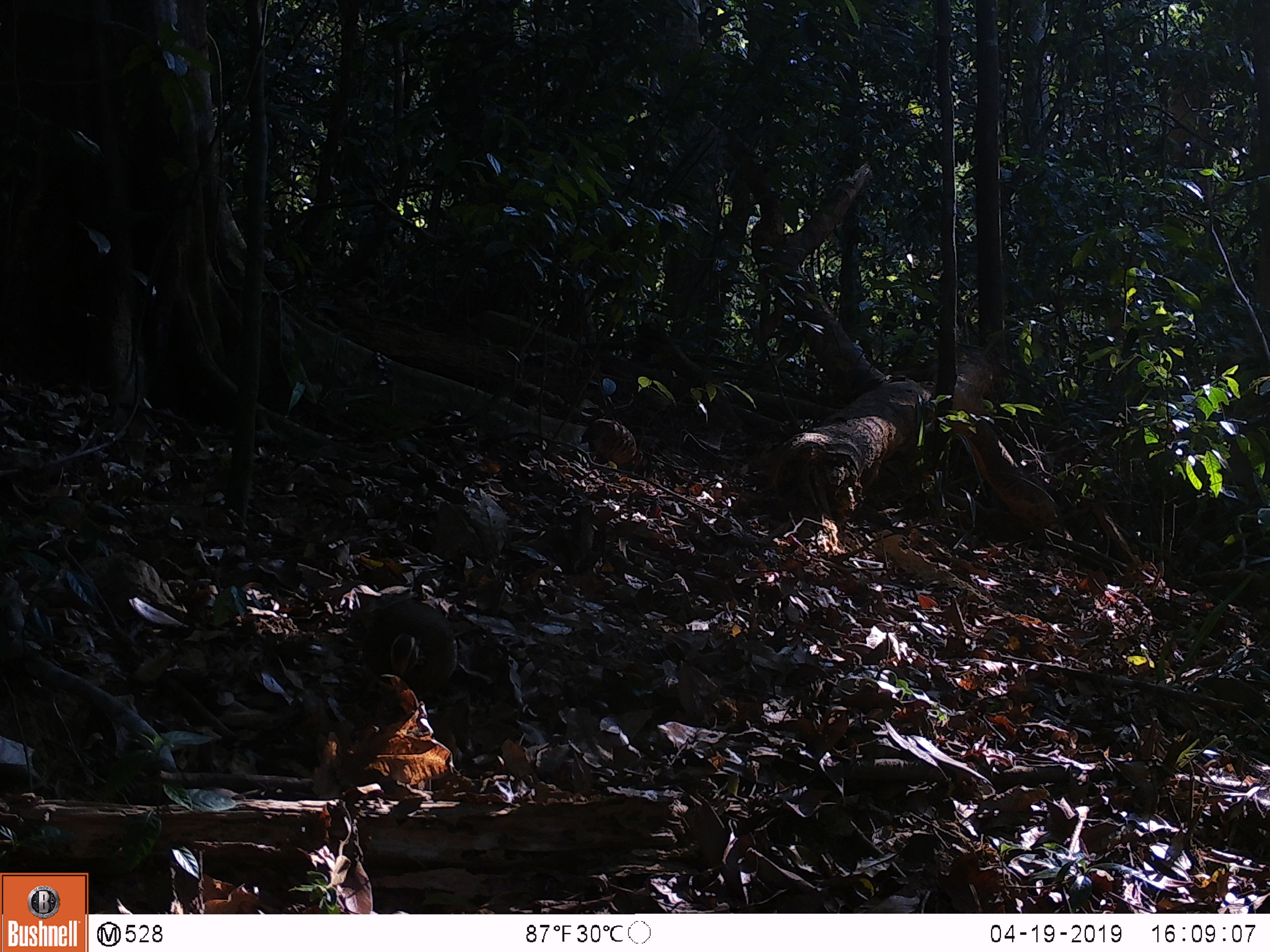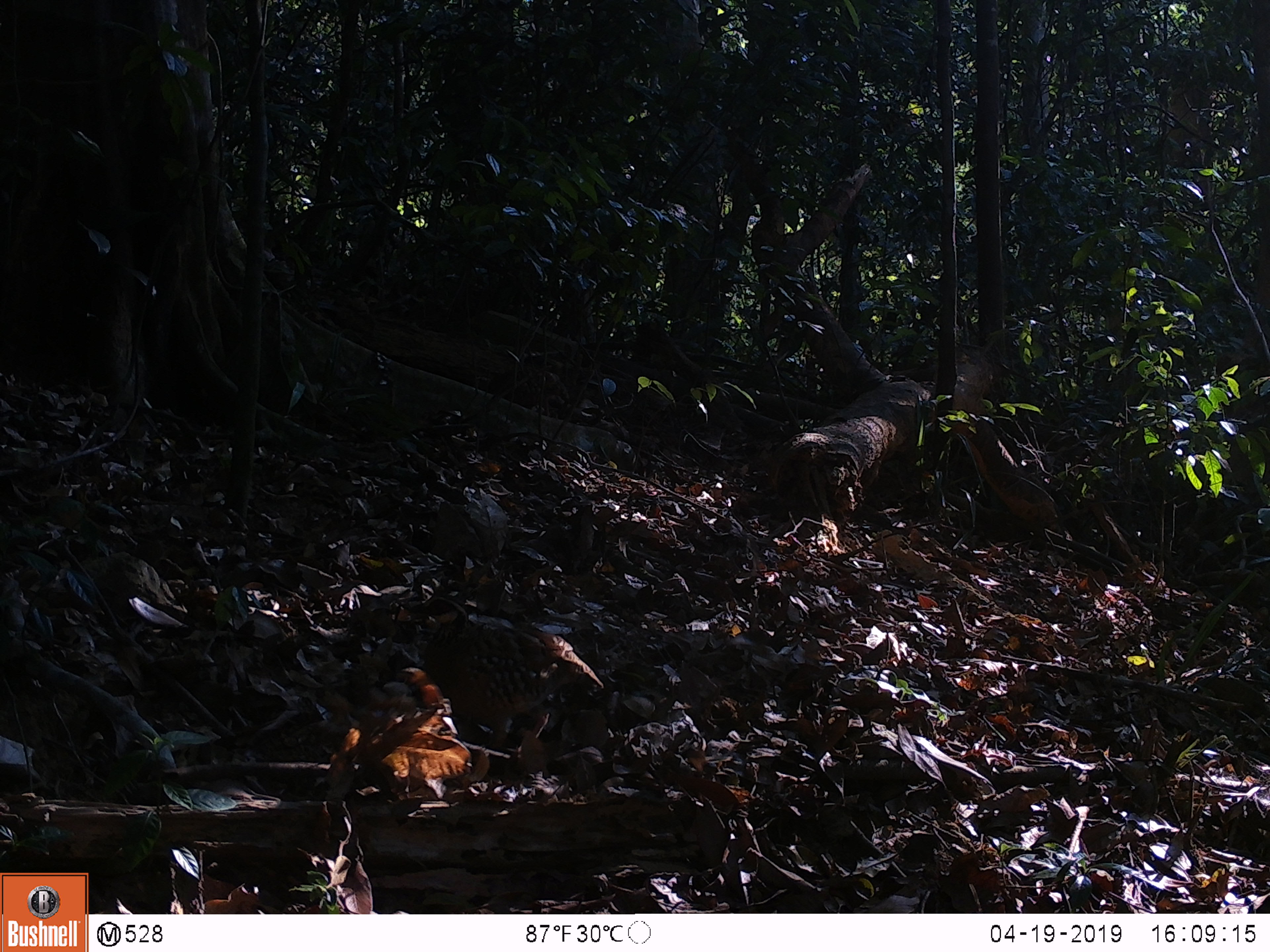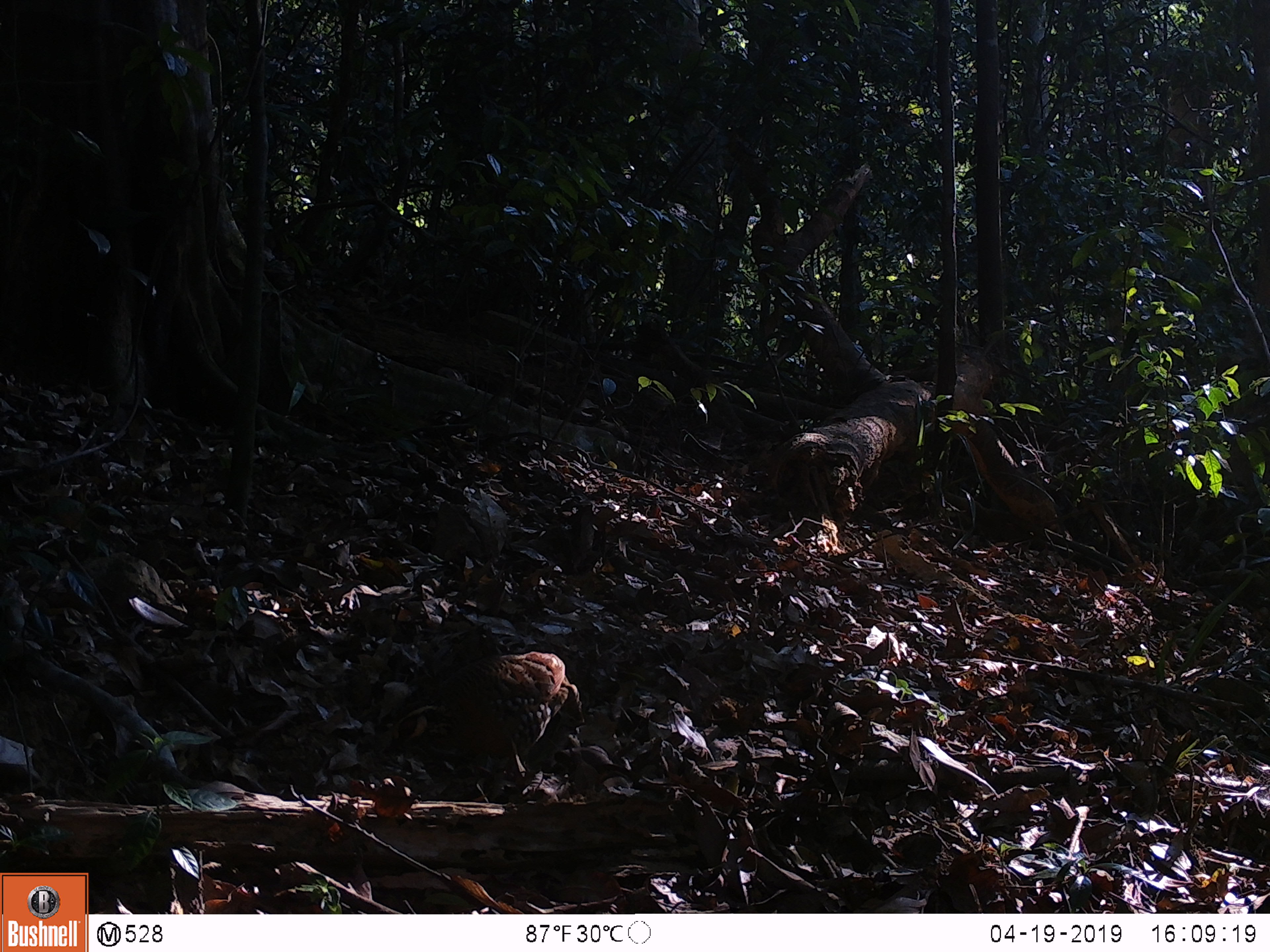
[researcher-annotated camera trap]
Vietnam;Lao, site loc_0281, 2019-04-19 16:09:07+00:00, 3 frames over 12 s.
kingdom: Animalia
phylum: Chordata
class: Aves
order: Galliformes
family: Phasianidae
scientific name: Phasianidae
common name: partridge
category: unidentified partridge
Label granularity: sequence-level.